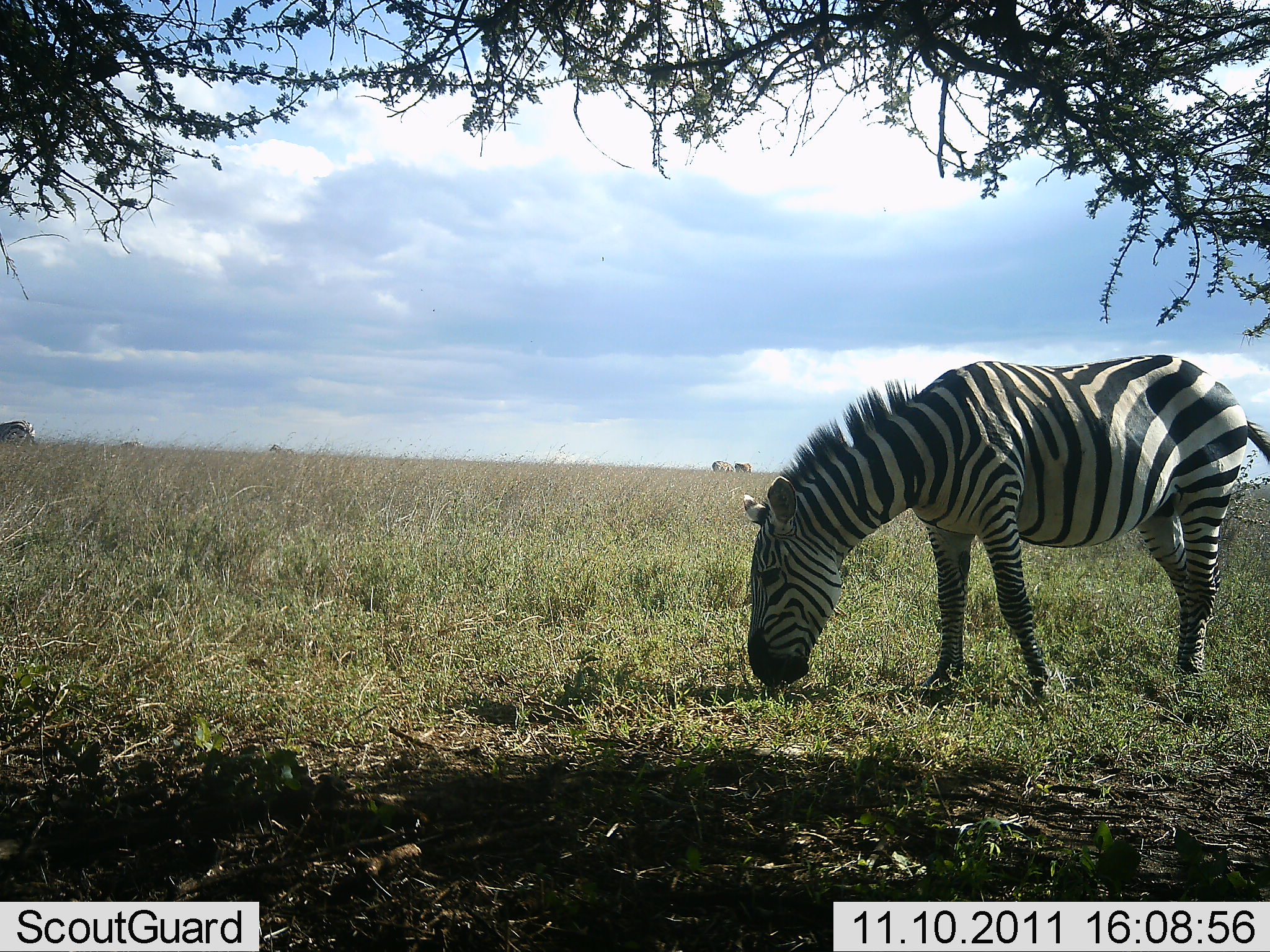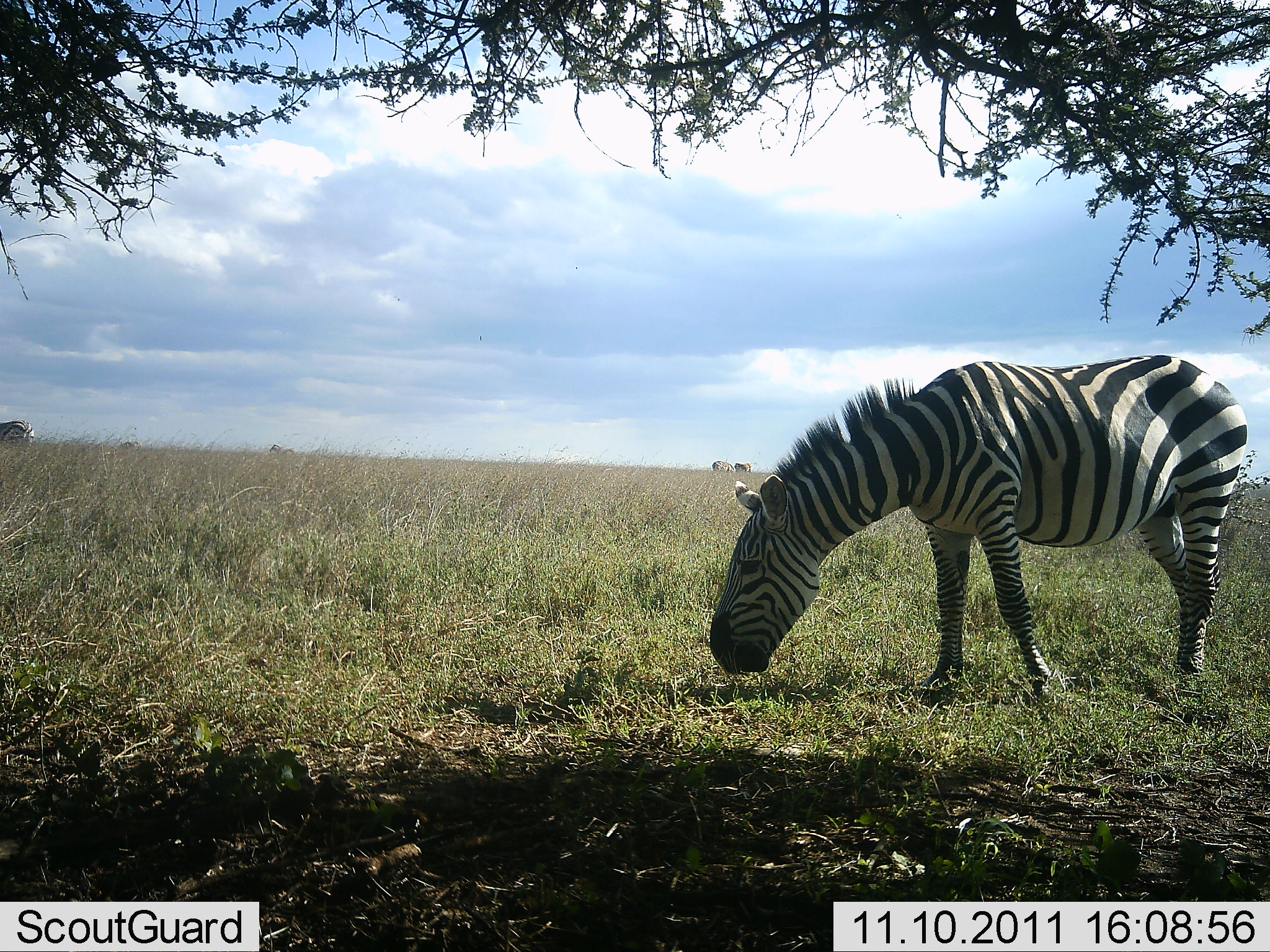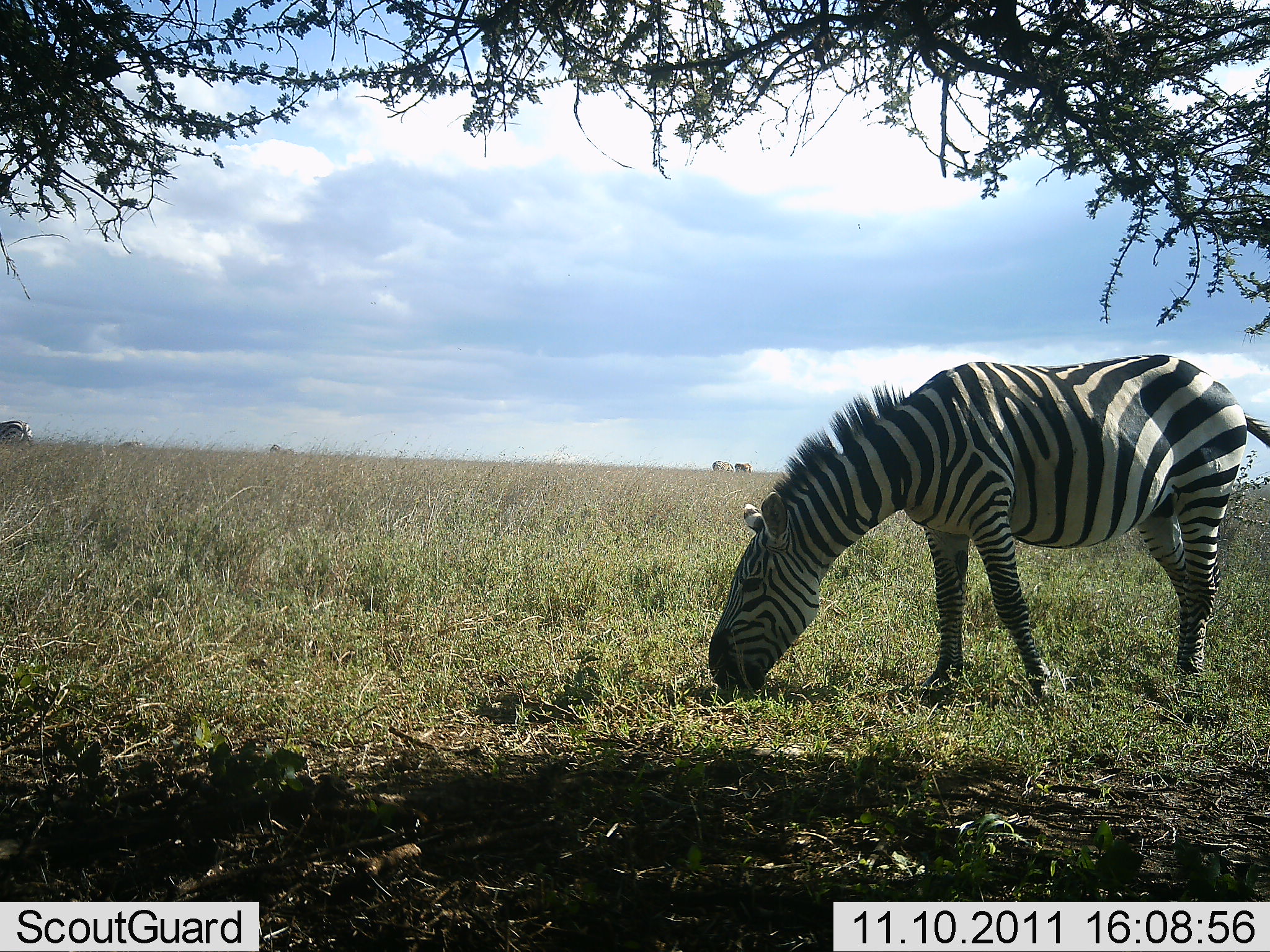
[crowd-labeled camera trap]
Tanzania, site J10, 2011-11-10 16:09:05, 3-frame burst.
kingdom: Animalia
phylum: Chordata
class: Mammalia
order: Perissodactyla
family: Equidae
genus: Equus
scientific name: Equus quagga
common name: plains zebra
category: zebra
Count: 1.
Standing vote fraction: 17%.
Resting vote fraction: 0%.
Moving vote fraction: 0%.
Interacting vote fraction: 0%.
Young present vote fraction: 0%.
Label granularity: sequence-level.